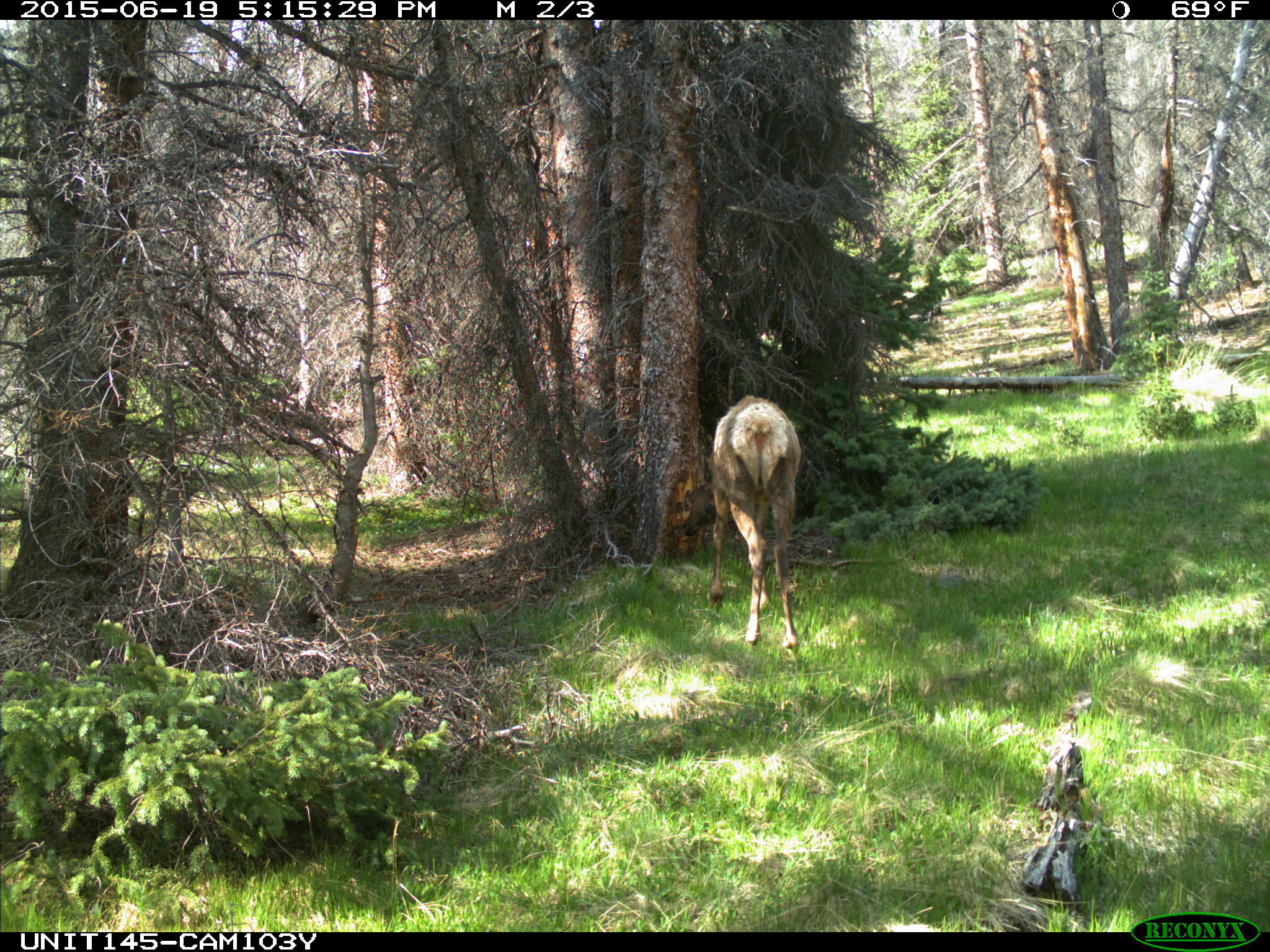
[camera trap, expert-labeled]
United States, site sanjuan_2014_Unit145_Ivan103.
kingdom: Animalia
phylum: Chordata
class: Mammalia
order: Artiodactyla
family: Cervidae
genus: Cervus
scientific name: Cervus elaphus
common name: red deer